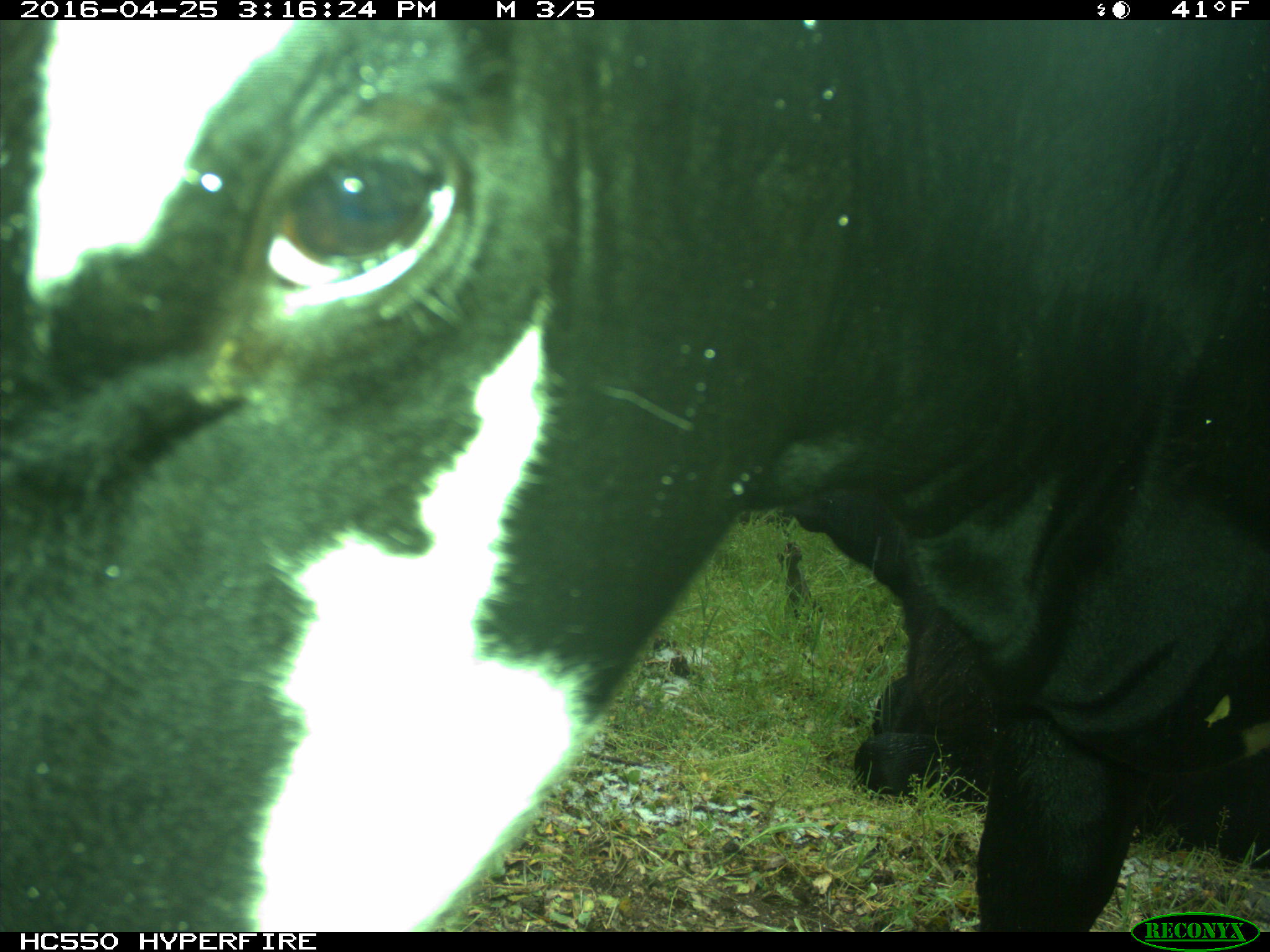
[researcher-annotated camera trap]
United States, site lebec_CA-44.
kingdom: Animalia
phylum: Chordata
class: Mammalia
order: Artiodactyla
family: Bovidae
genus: Bos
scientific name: Bos taurus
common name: domestic cow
Bos taurus (domestic cow).